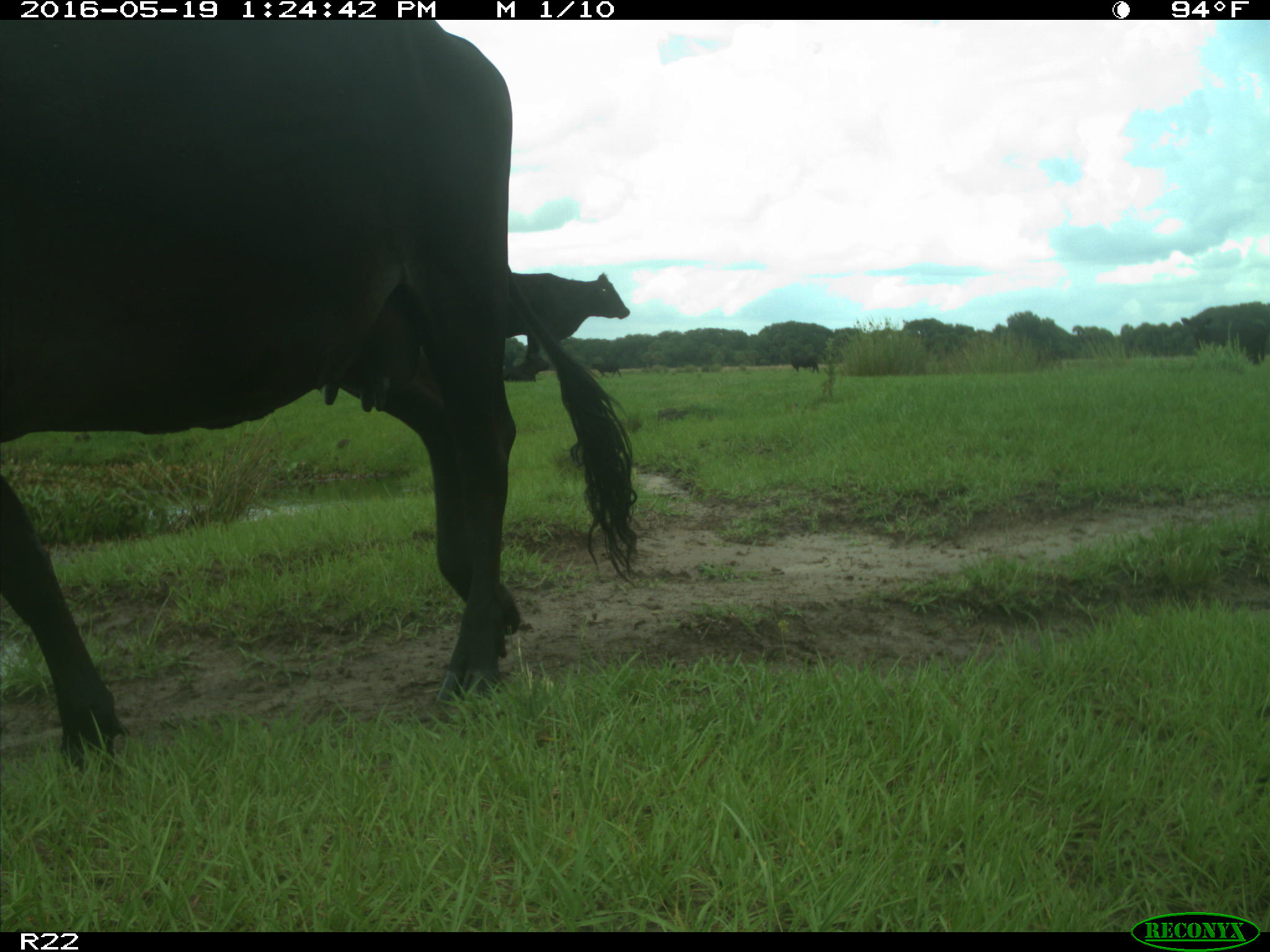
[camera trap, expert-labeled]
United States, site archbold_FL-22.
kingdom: Animalia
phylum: Chordata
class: Mammalia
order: Artiodactyla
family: Bovidae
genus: Bos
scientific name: Bos taurus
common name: domestic cow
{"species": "Bos taurus (domestic cow)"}